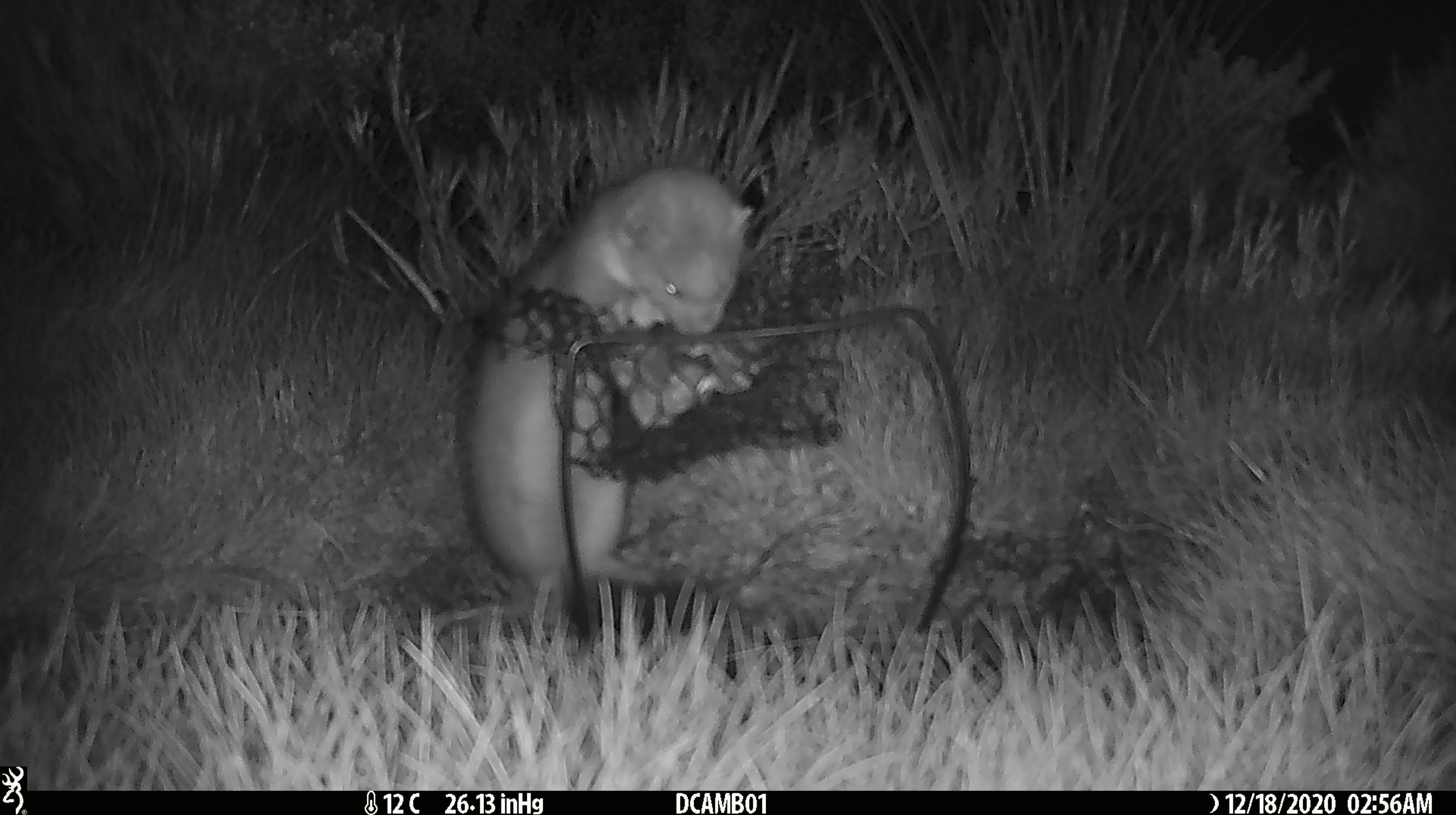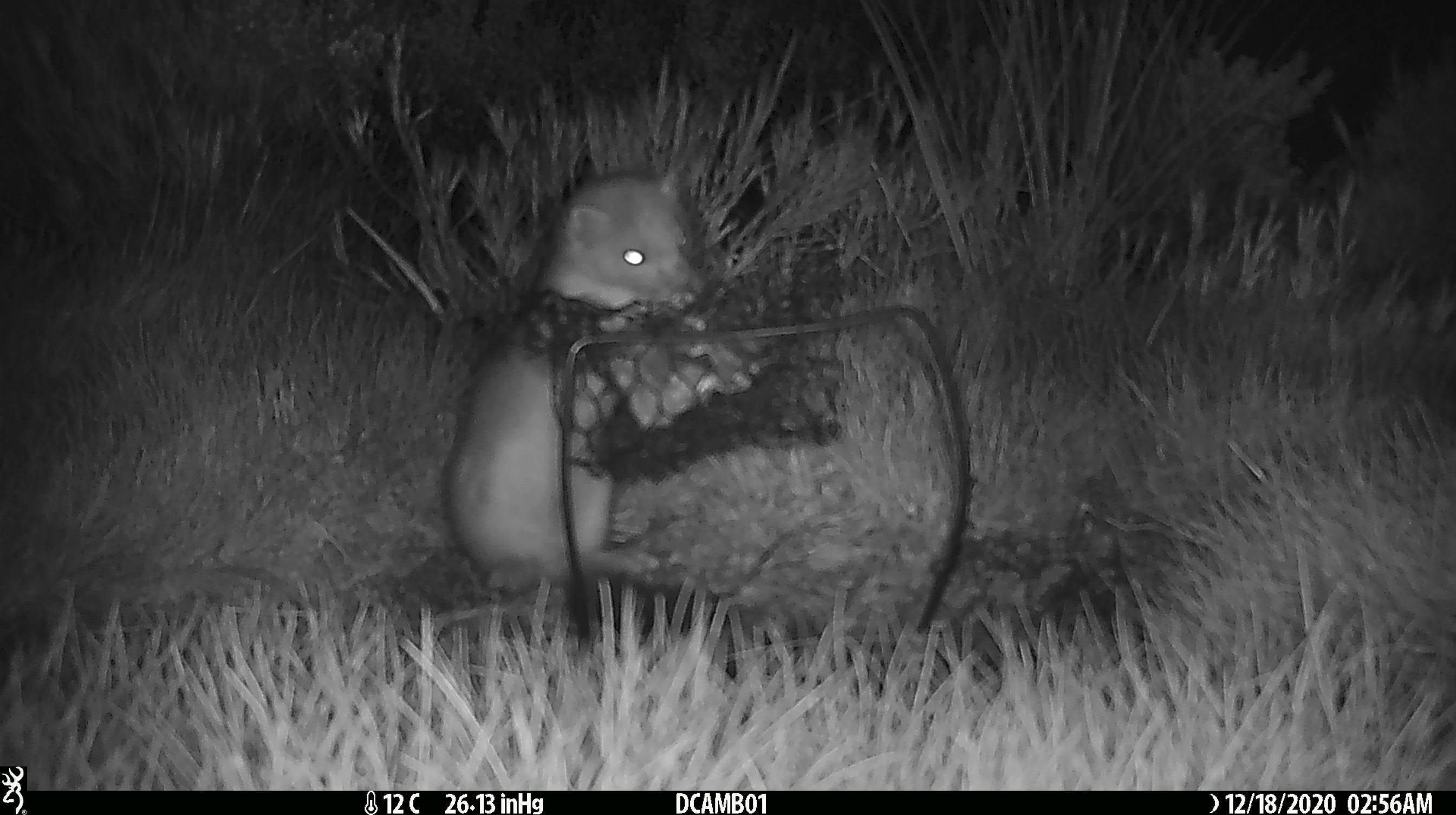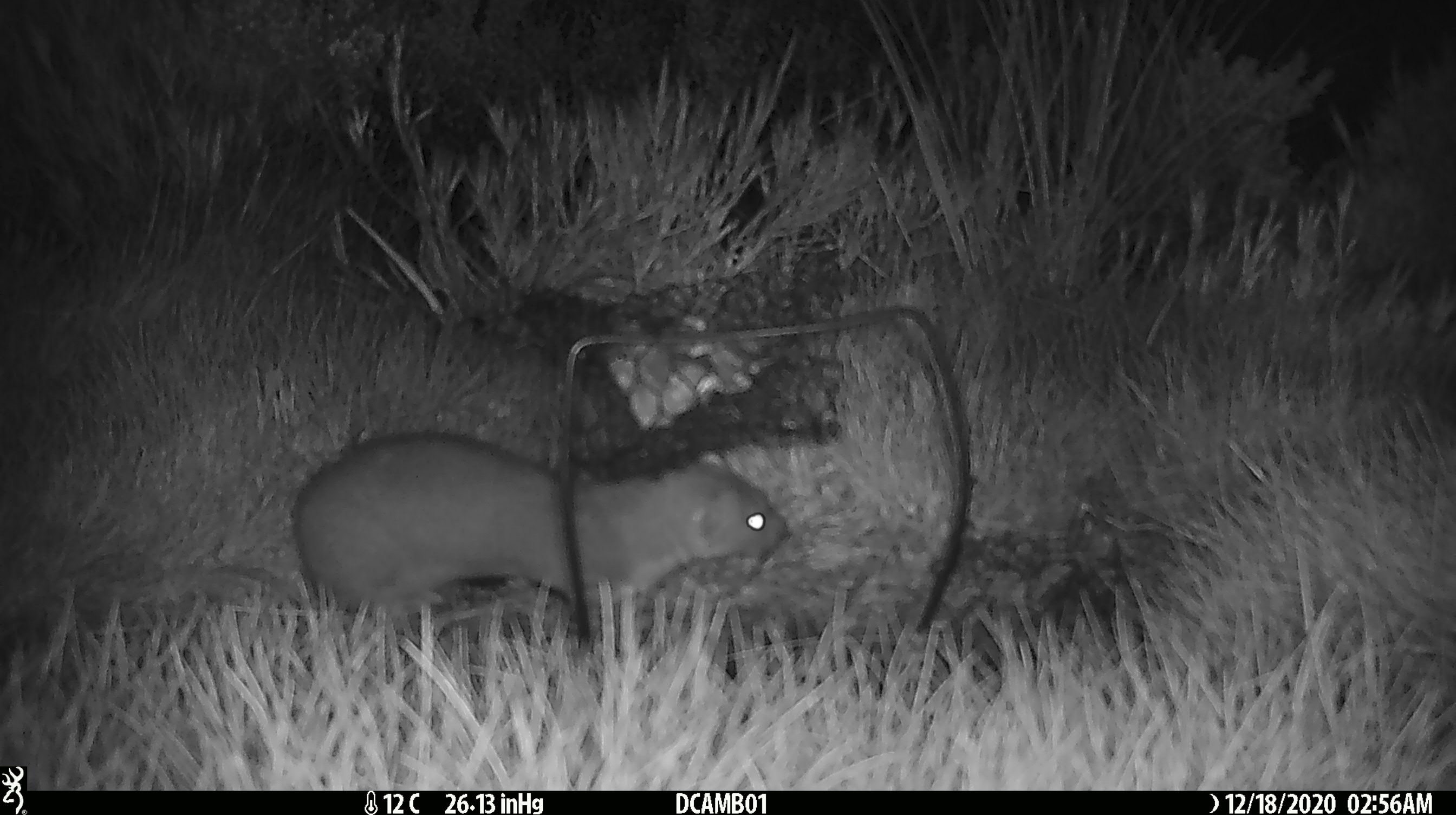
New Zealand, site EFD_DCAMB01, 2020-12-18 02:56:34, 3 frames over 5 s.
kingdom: Animalia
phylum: Chordata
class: Mammalia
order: Carnivora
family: Mustelidae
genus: Mustela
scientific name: Mustela erminea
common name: stoat